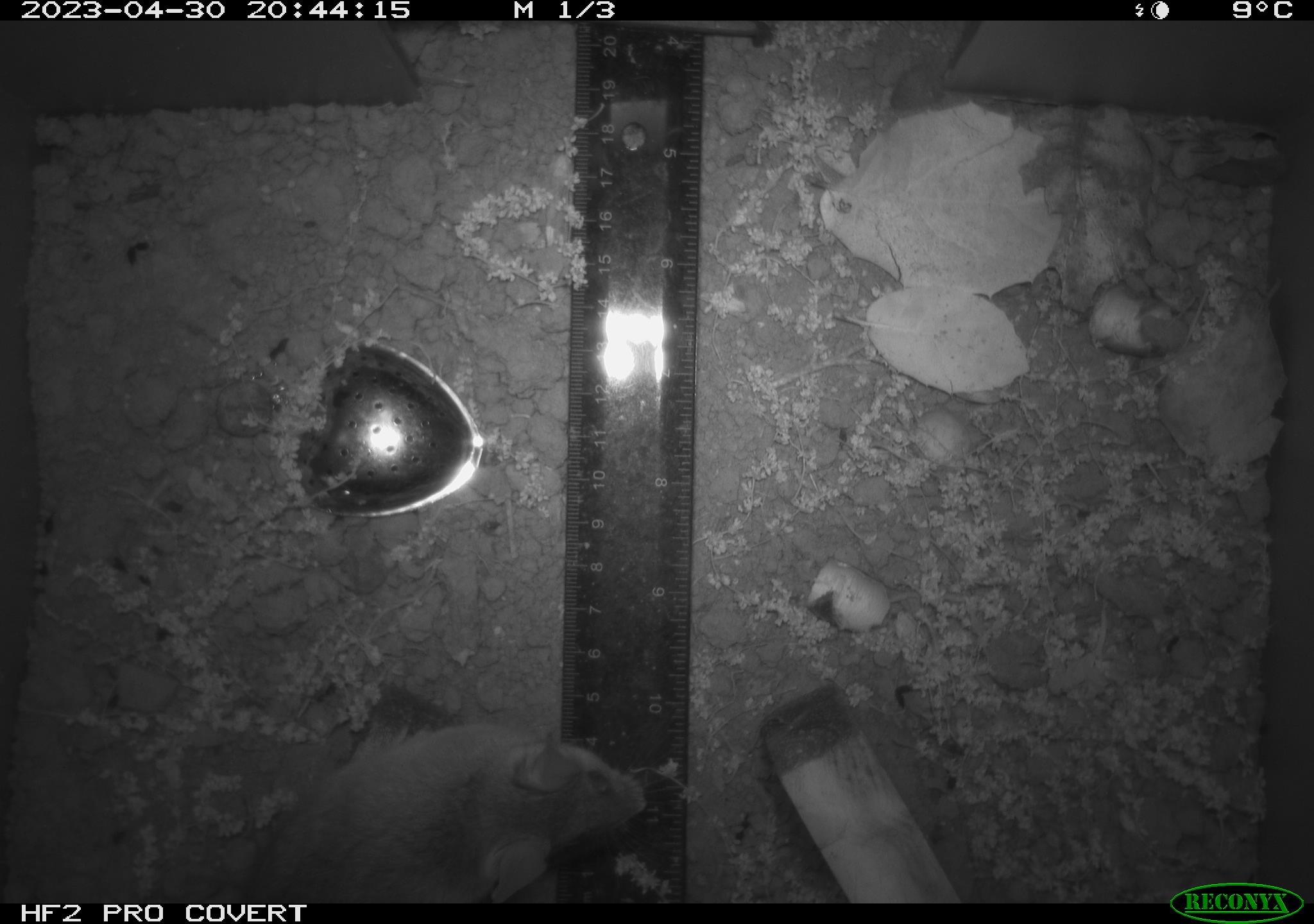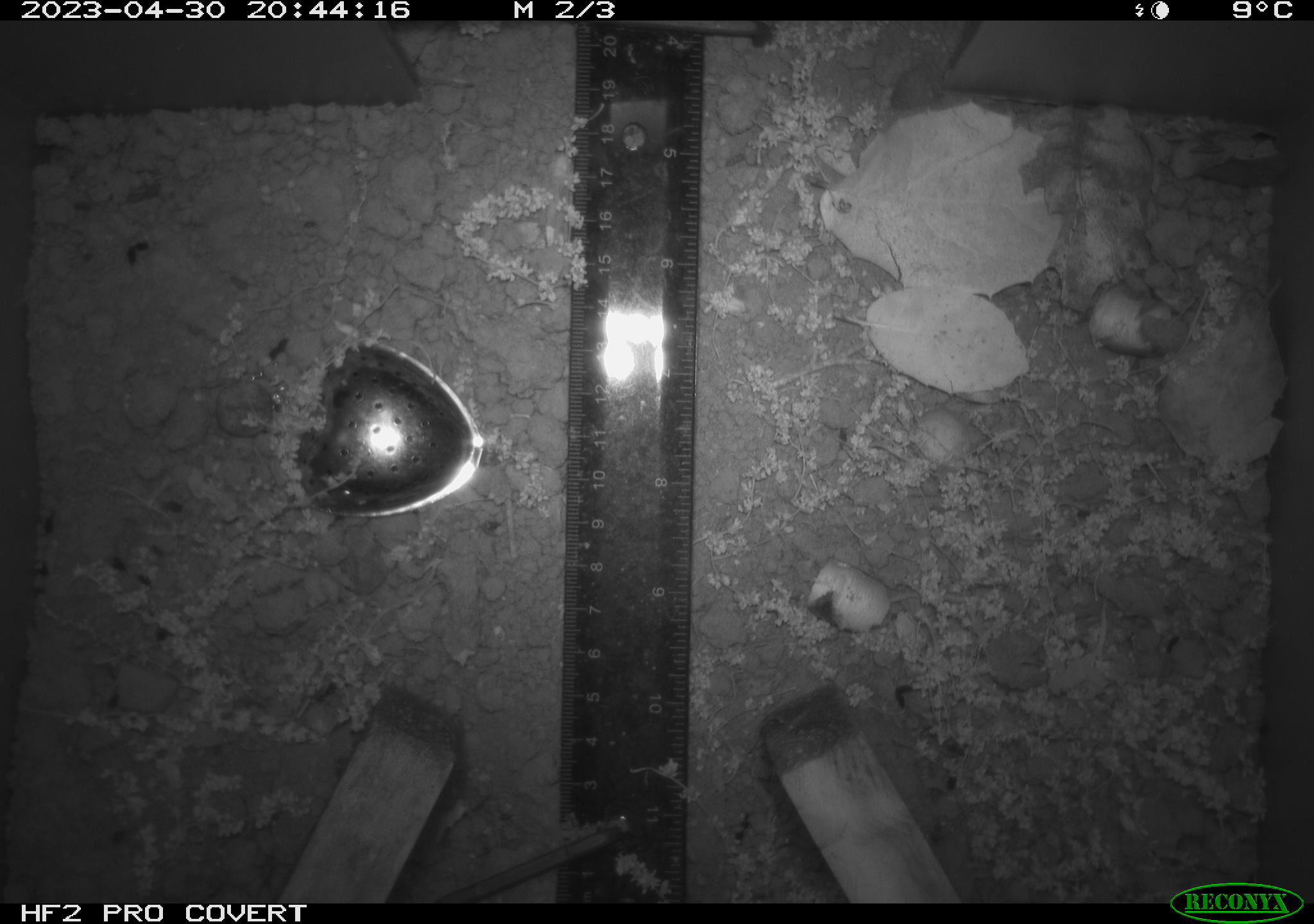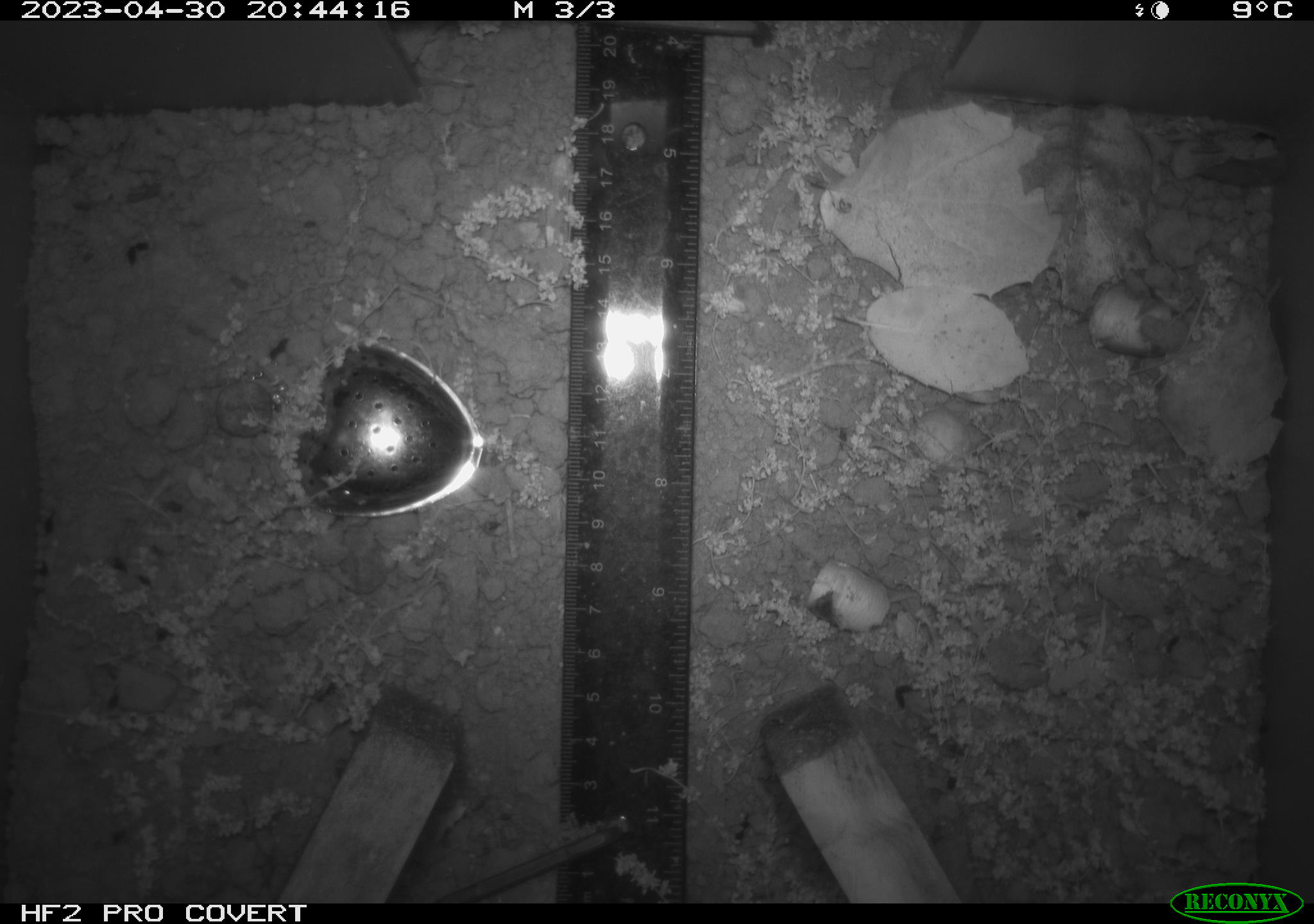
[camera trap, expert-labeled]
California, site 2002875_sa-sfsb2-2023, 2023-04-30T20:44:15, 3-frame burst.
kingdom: Animalia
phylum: Chordata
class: Mammalia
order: Rodentia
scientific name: Rodentia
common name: mouse species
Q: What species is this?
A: Mouse species (Rodentia).